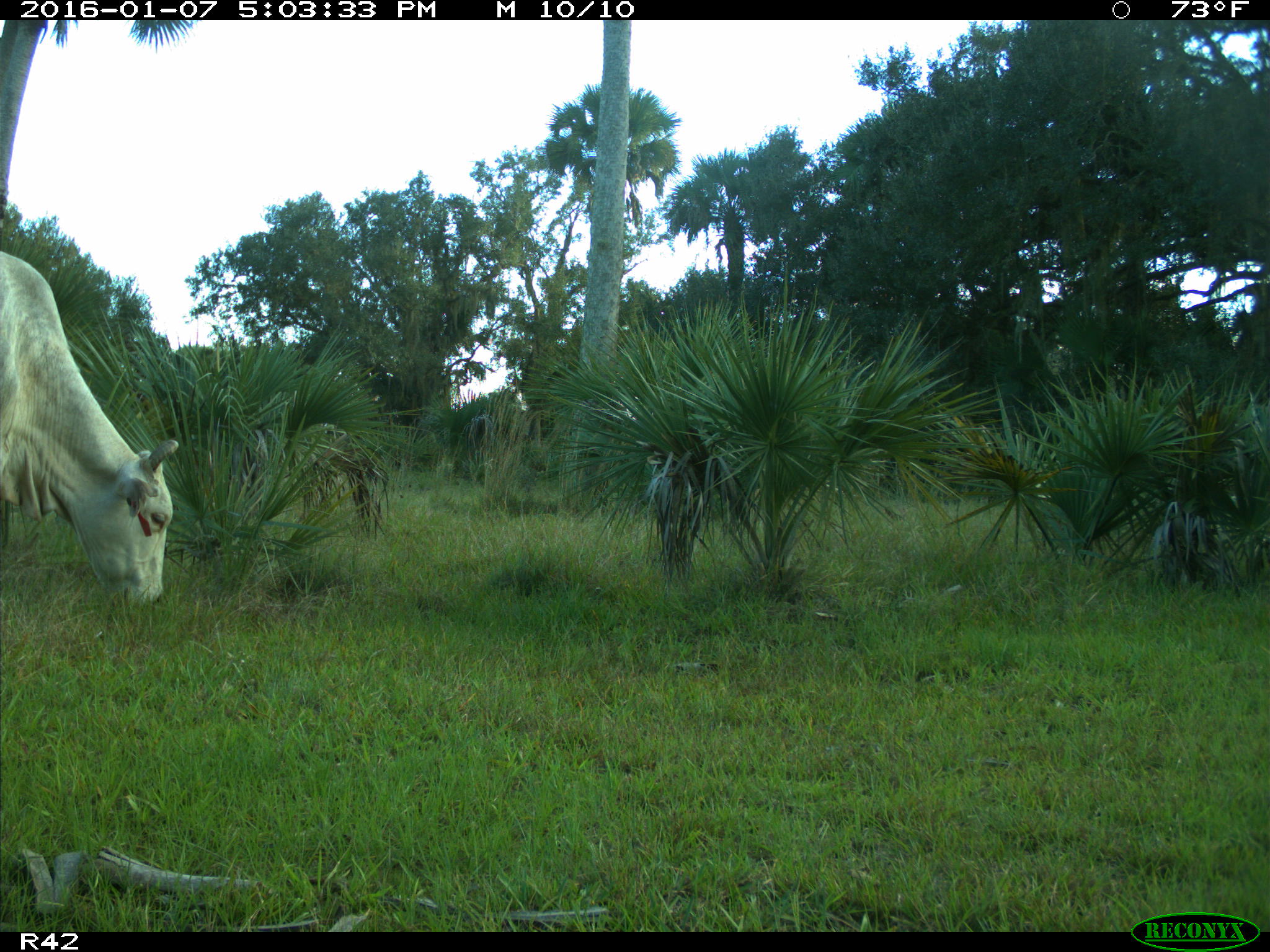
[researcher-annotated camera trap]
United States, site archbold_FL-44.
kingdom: Animalia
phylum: Chordata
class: Mammalia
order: Artiodactyla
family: Bovidae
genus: Bos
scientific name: Bos taurus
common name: domestic cow